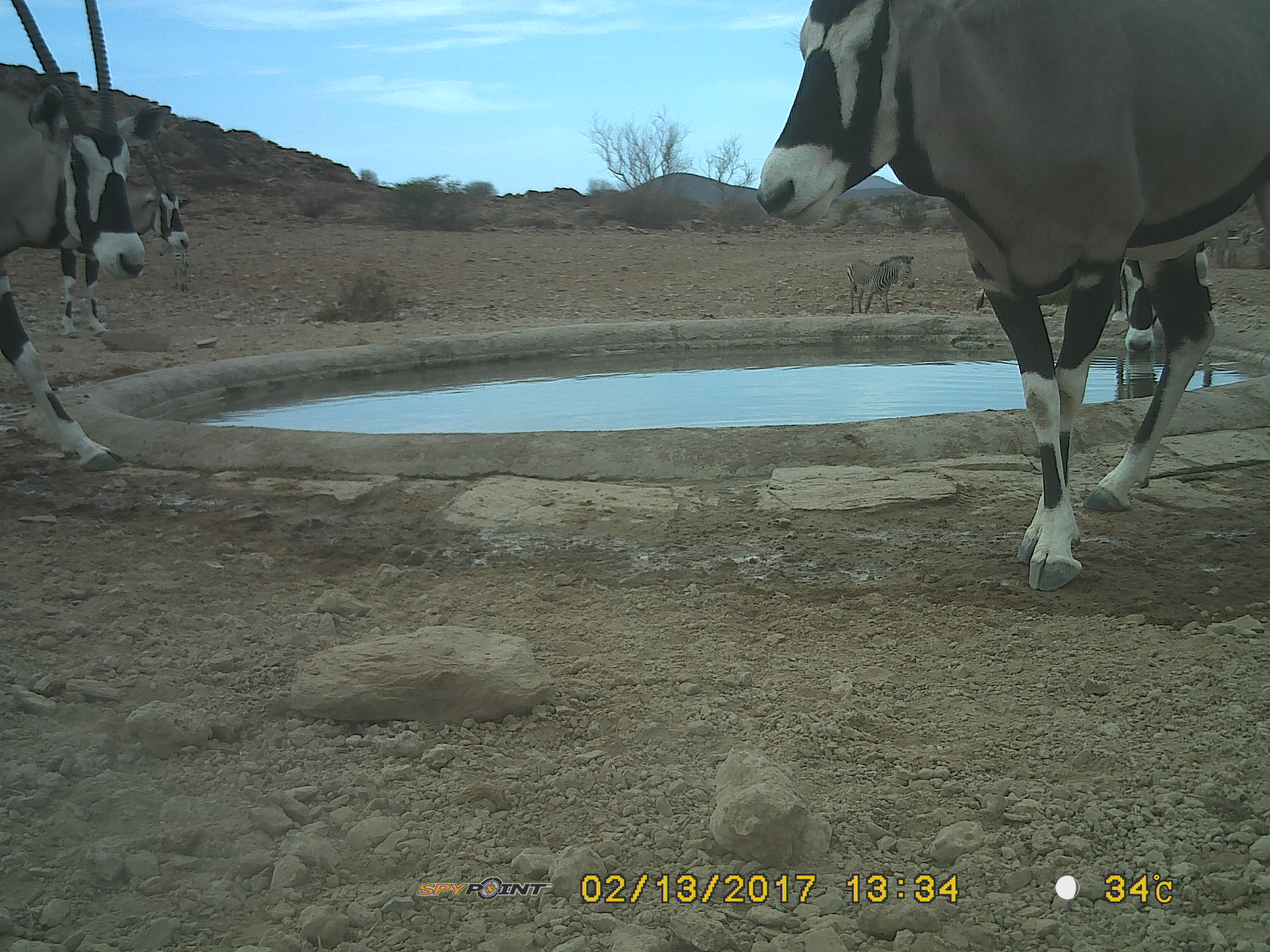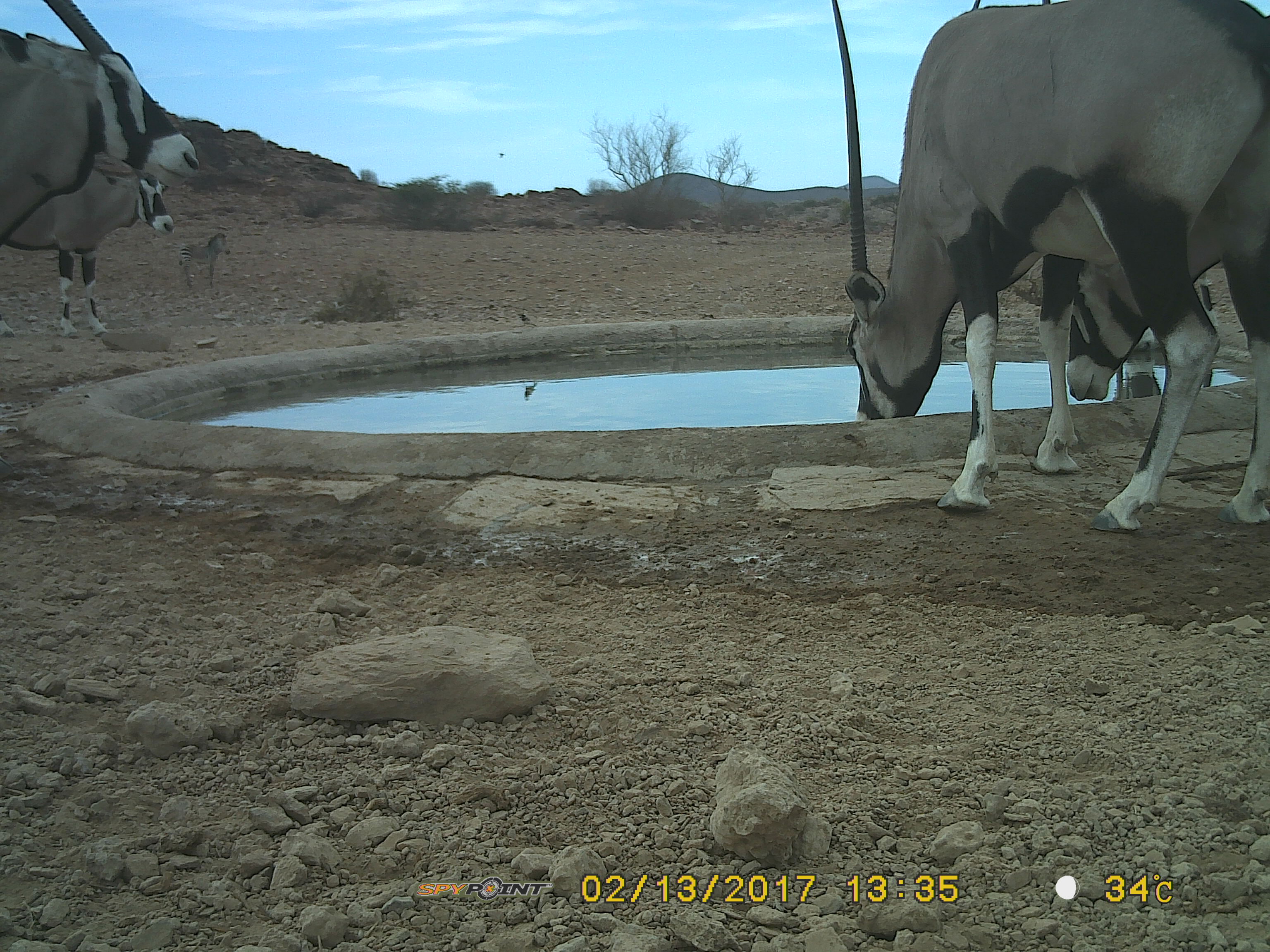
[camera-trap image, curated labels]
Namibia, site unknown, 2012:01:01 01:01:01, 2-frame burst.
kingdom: Animalia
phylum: Chordata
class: Mammalia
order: Artiodactyla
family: Bovidae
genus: Oryx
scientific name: Oryx gazella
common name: gemsbok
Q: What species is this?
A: Oryx gazella (gemsbok).